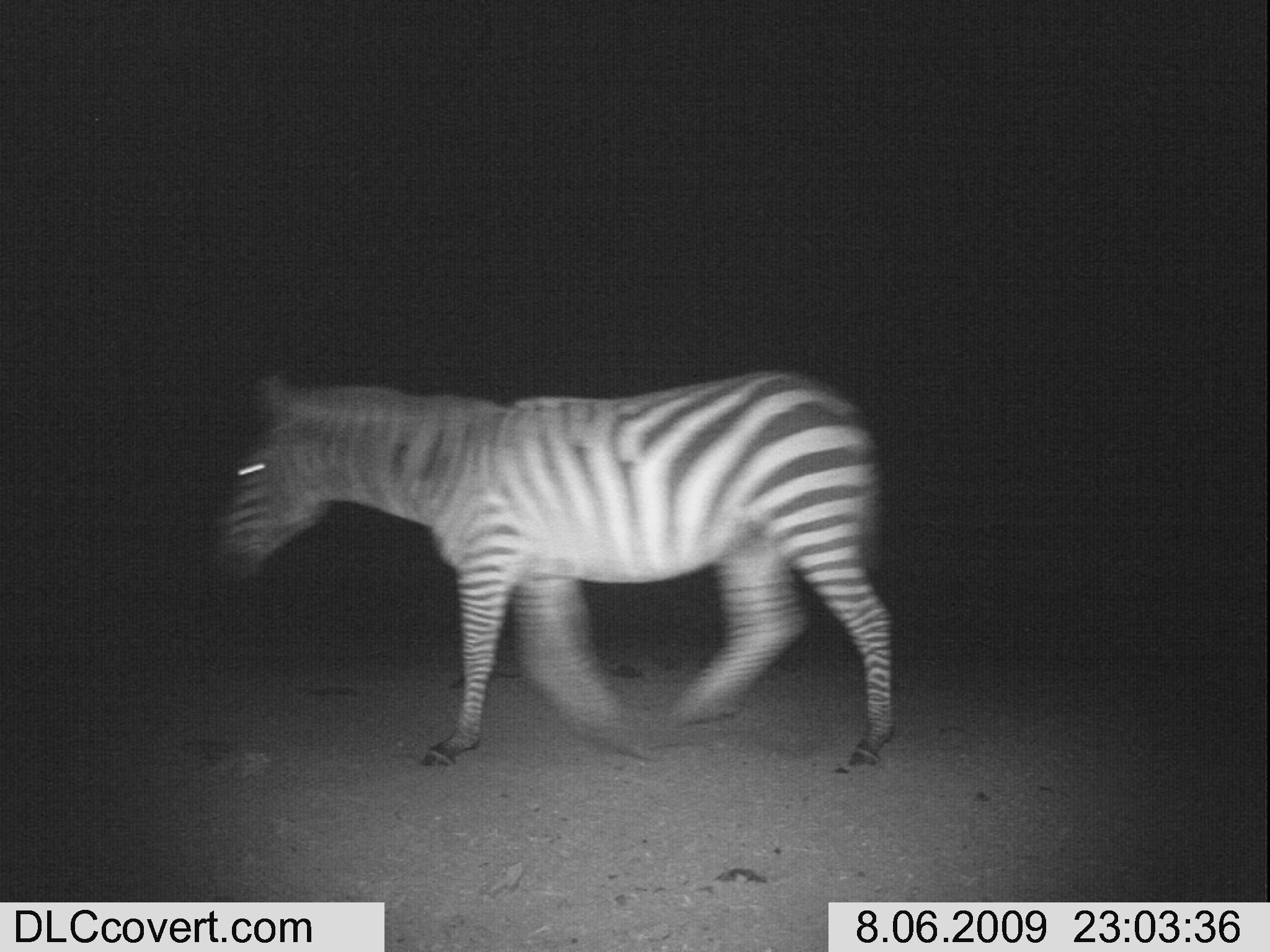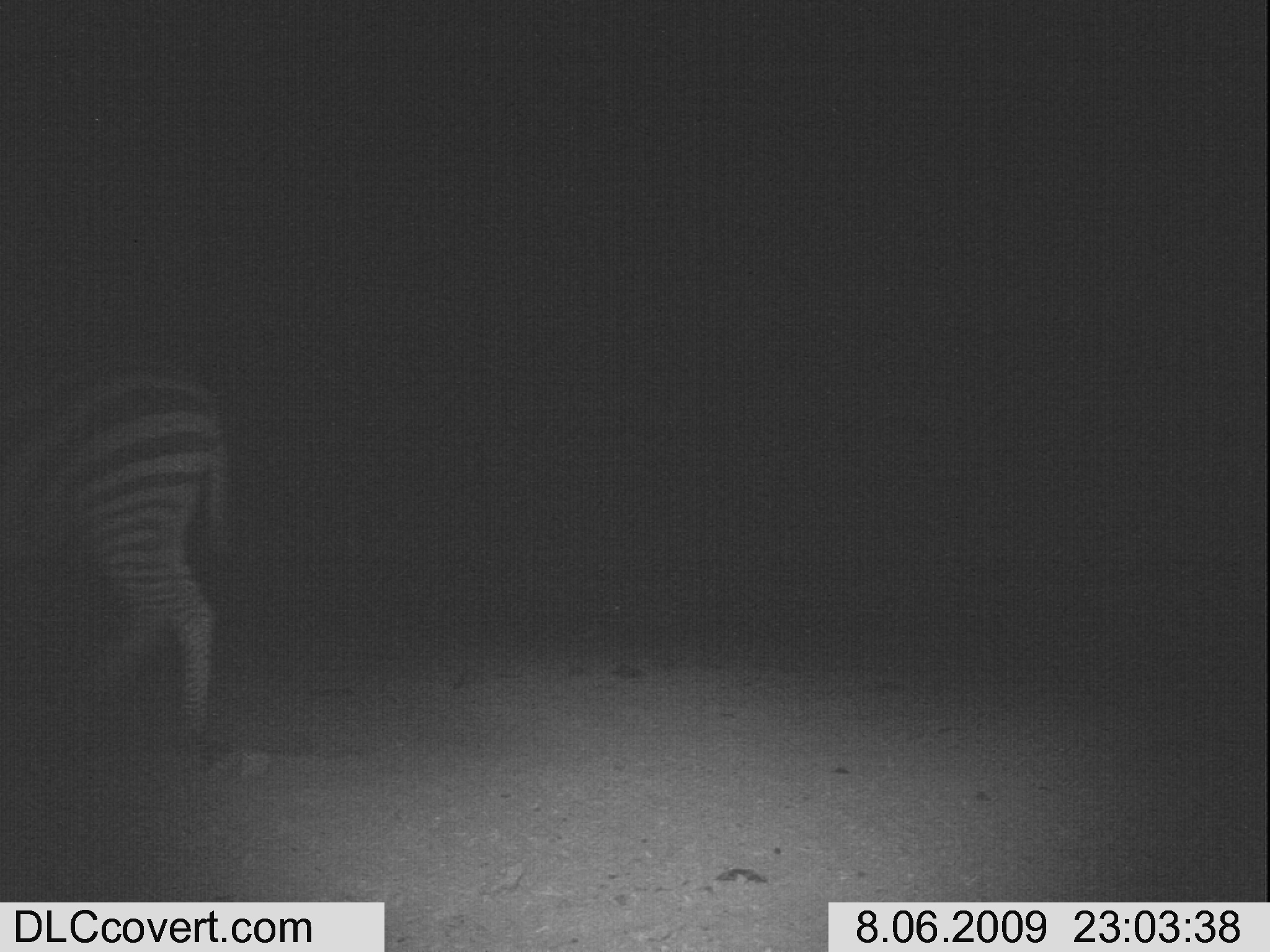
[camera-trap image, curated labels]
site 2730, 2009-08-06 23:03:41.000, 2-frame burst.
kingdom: Animalia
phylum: Chordata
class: Mammalia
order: Perissodactyla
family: Equidae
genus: Equus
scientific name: Equus quagga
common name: plains zebra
Equus quagga (plains zebra), count 1.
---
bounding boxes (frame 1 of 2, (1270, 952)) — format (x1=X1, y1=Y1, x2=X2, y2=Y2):
equus quagga: (x1=211, y1=370, x2=897, y2=772)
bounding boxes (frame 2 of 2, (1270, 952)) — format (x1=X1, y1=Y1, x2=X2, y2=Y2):
equus quagga: (x1=0, y1=353, x2=225, y2=739)